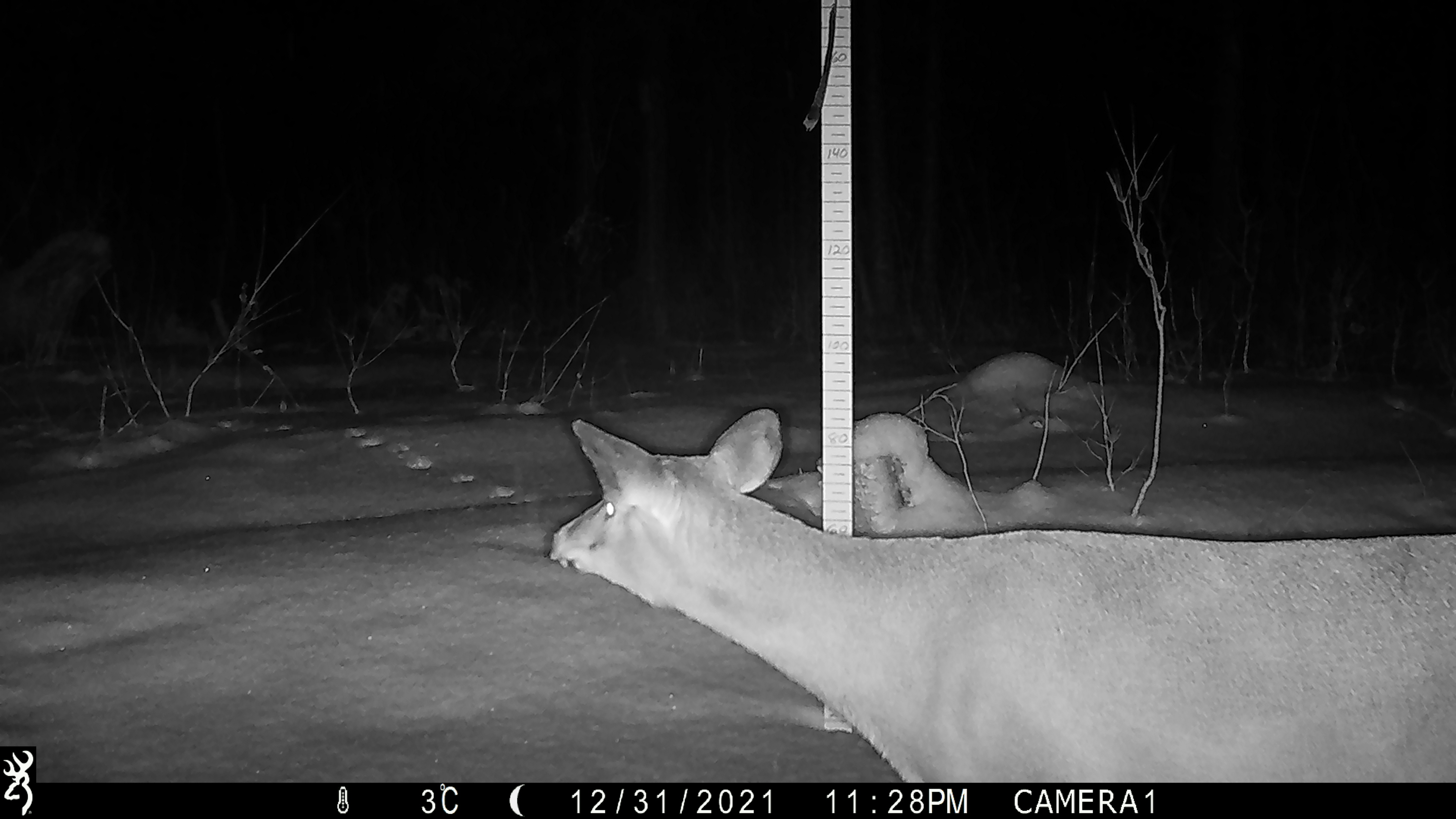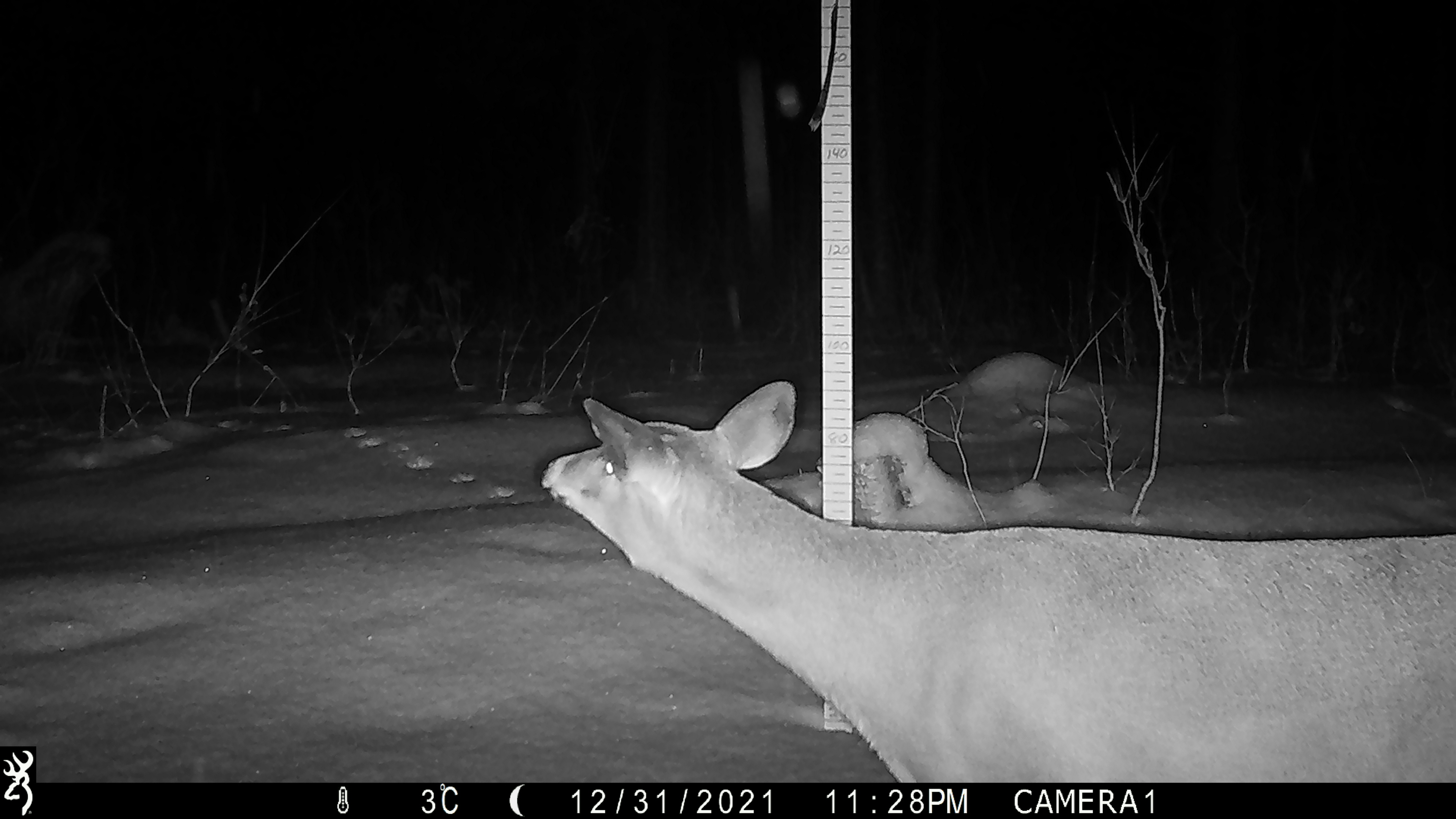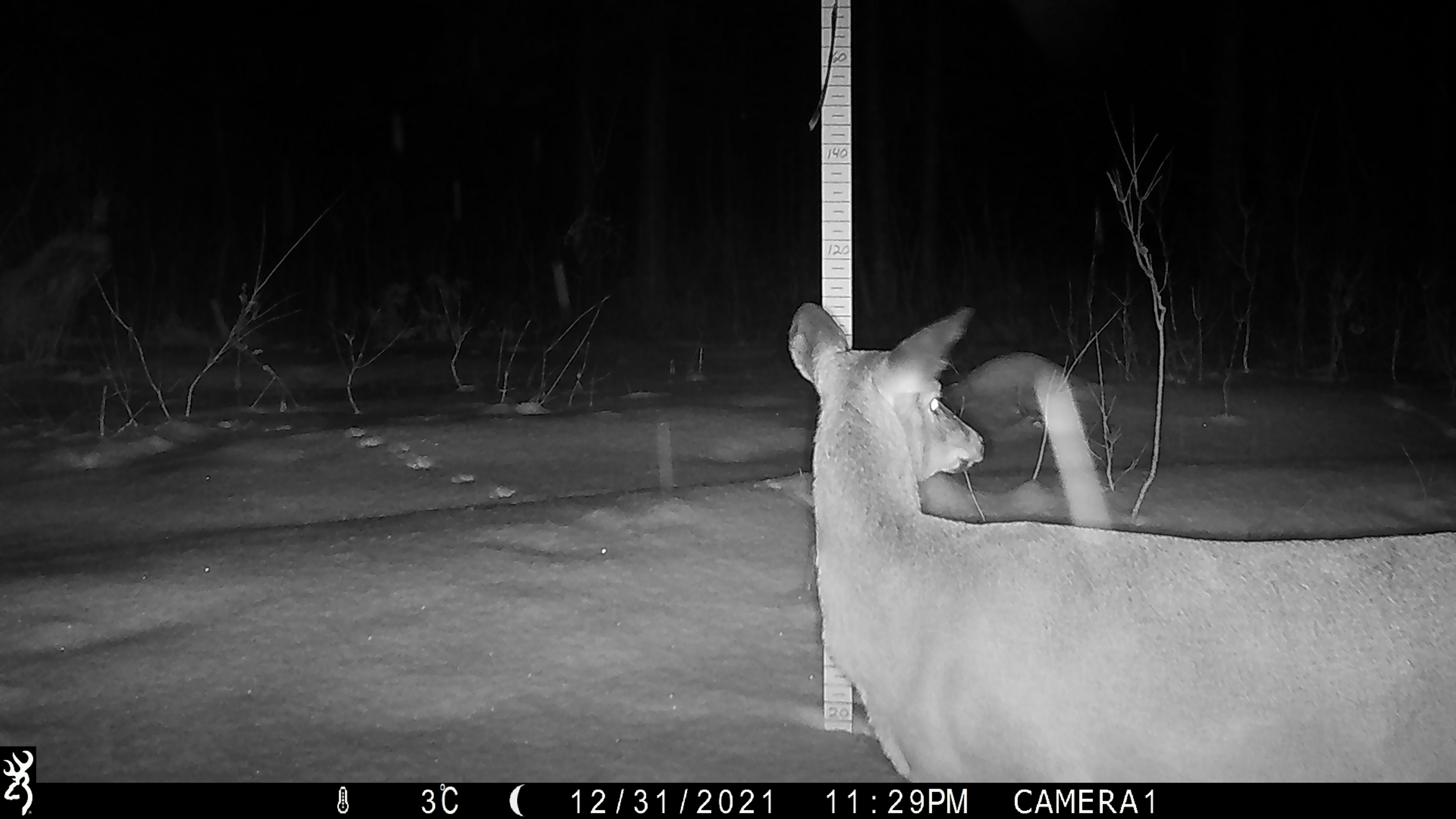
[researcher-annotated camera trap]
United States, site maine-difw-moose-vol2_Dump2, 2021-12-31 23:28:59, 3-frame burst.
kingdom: Animalia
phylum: Chordata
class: Mammalia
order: Artiodactyla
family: Cervidae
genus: Odocoileus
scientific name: Odocoileus virginianus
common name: white-tailed deer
White-tailed deer (Odocoileus virginianus).